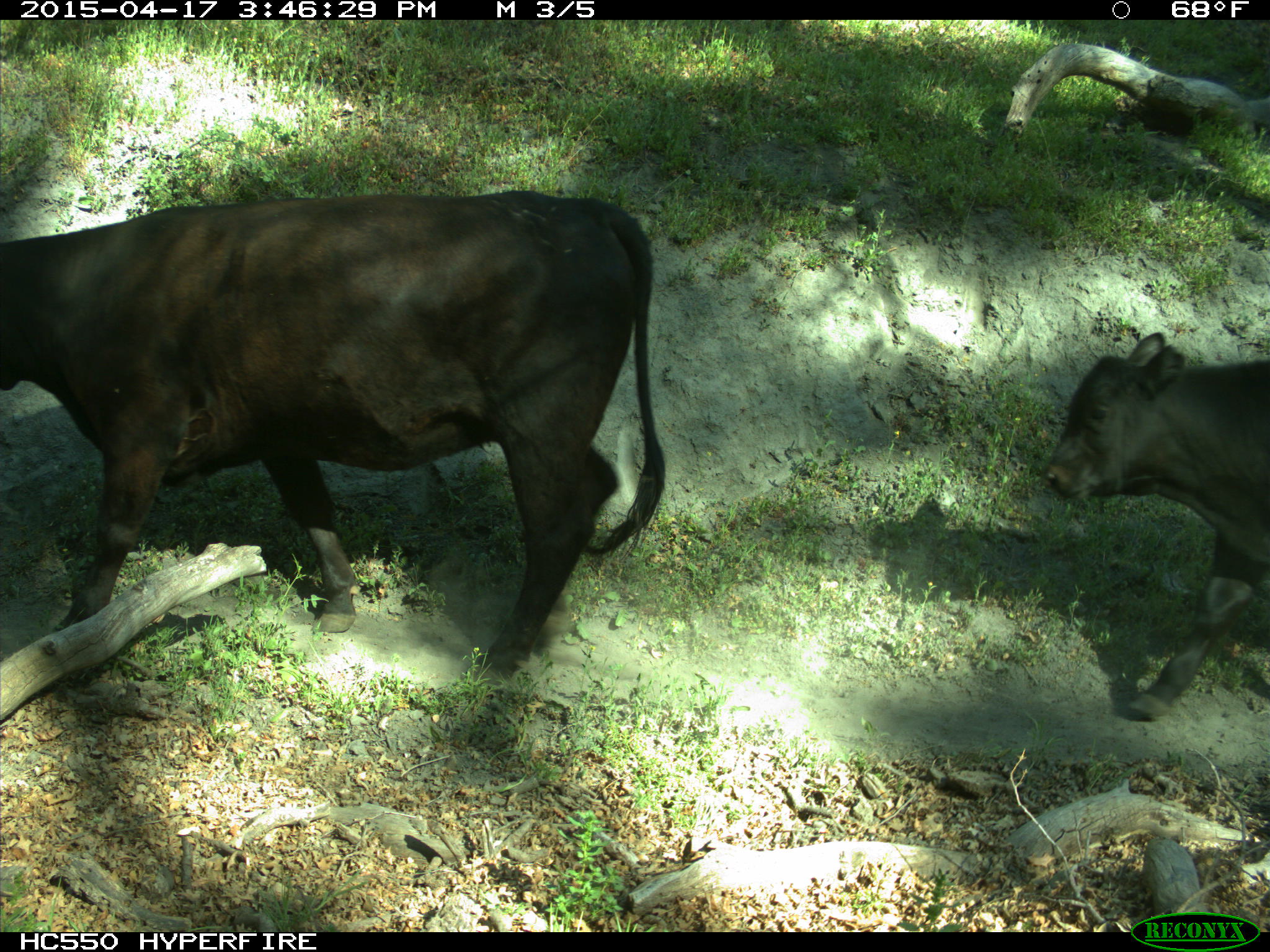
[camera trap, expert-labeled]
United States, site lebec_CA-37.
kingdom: Animalia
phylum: Chordata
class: Mammalia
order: Artiodactyla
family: Bovidae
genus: Bos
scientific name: Bos taurus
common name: domestic cow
Bos taurus (domestic cow).